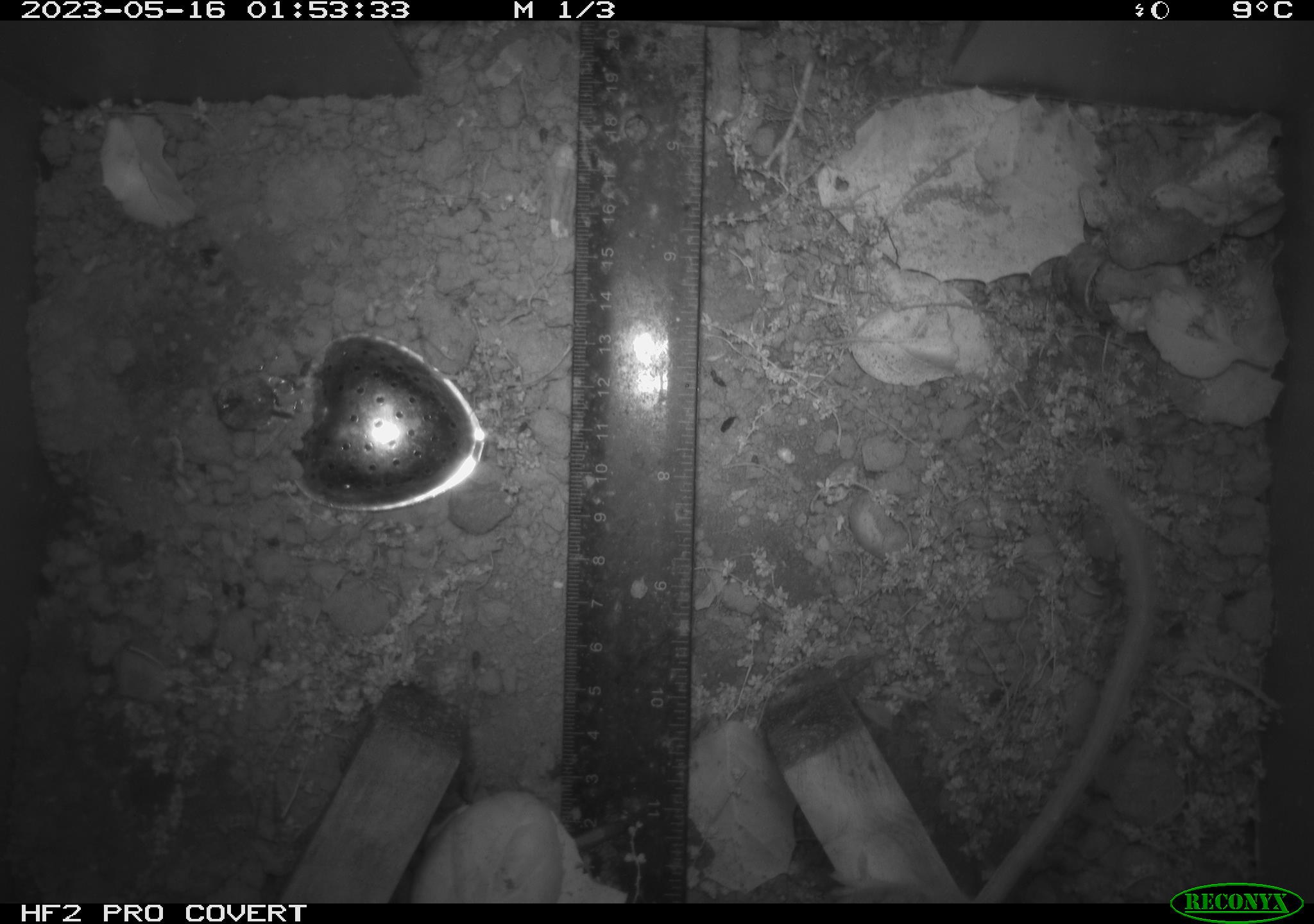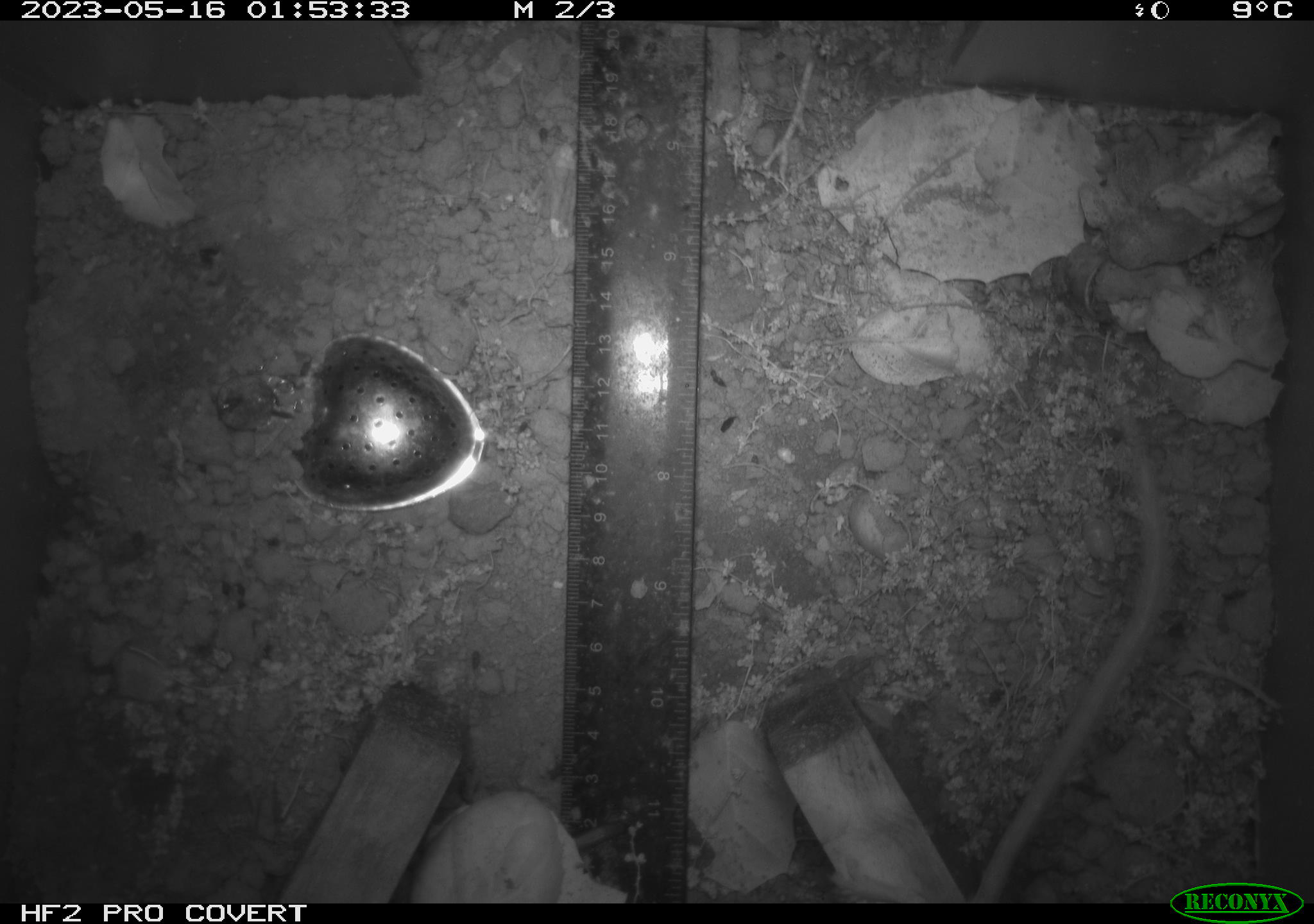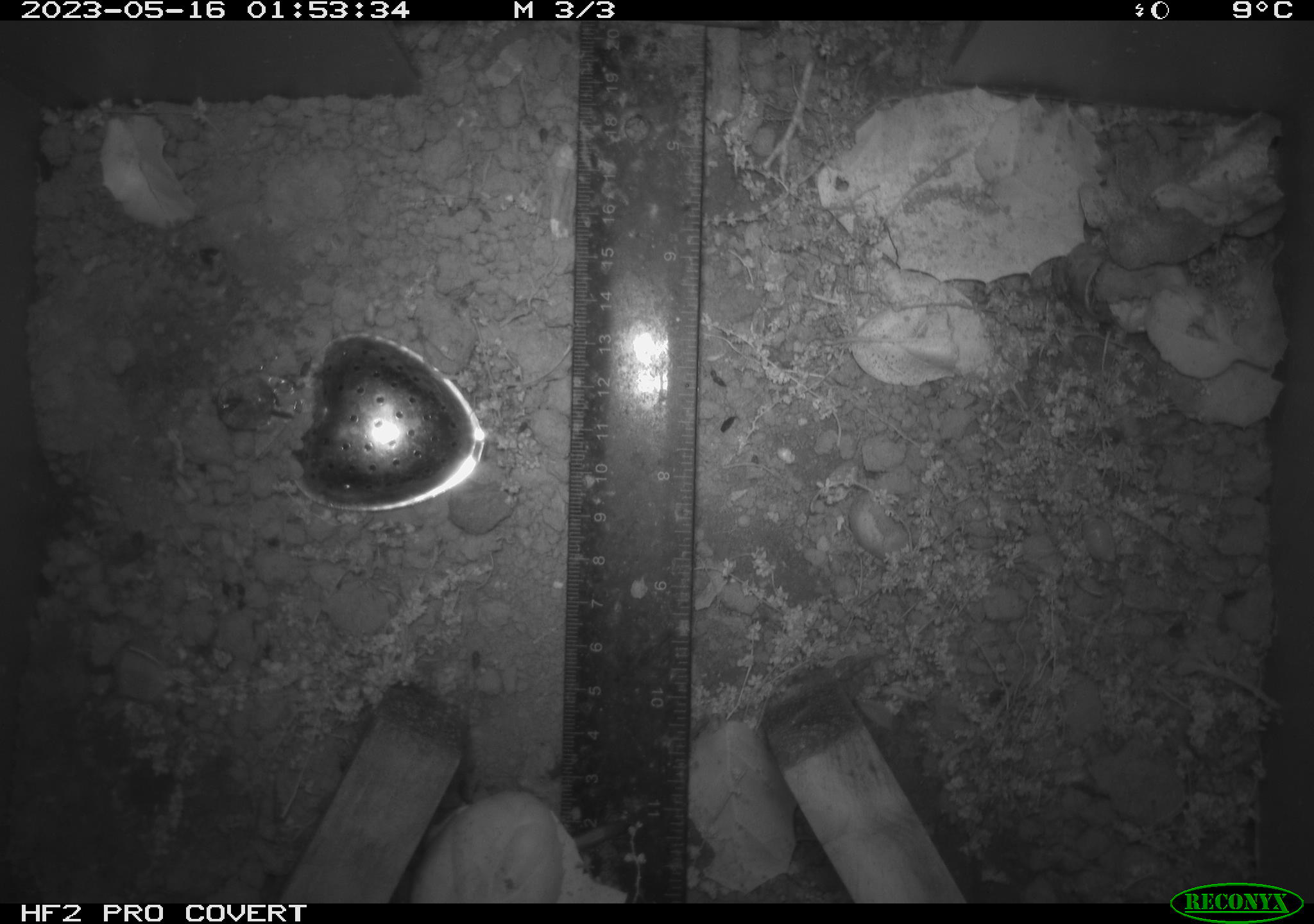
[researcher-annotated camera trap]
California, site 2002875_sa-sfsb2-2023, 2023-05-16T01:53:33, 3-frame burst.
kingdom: Animalia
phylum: Chordata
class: Mammalia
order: Rodentia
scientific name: Rodentia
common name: mouse species